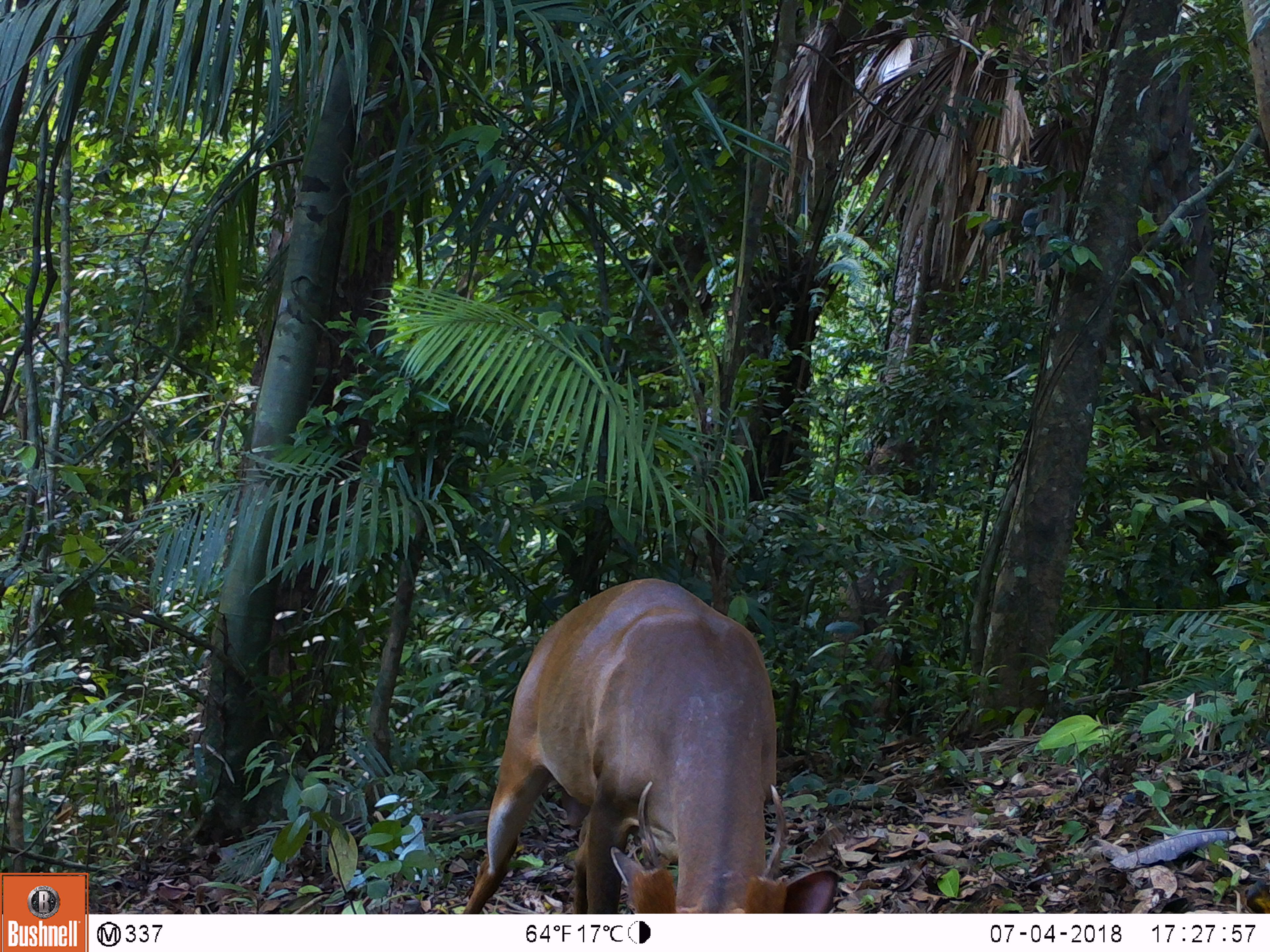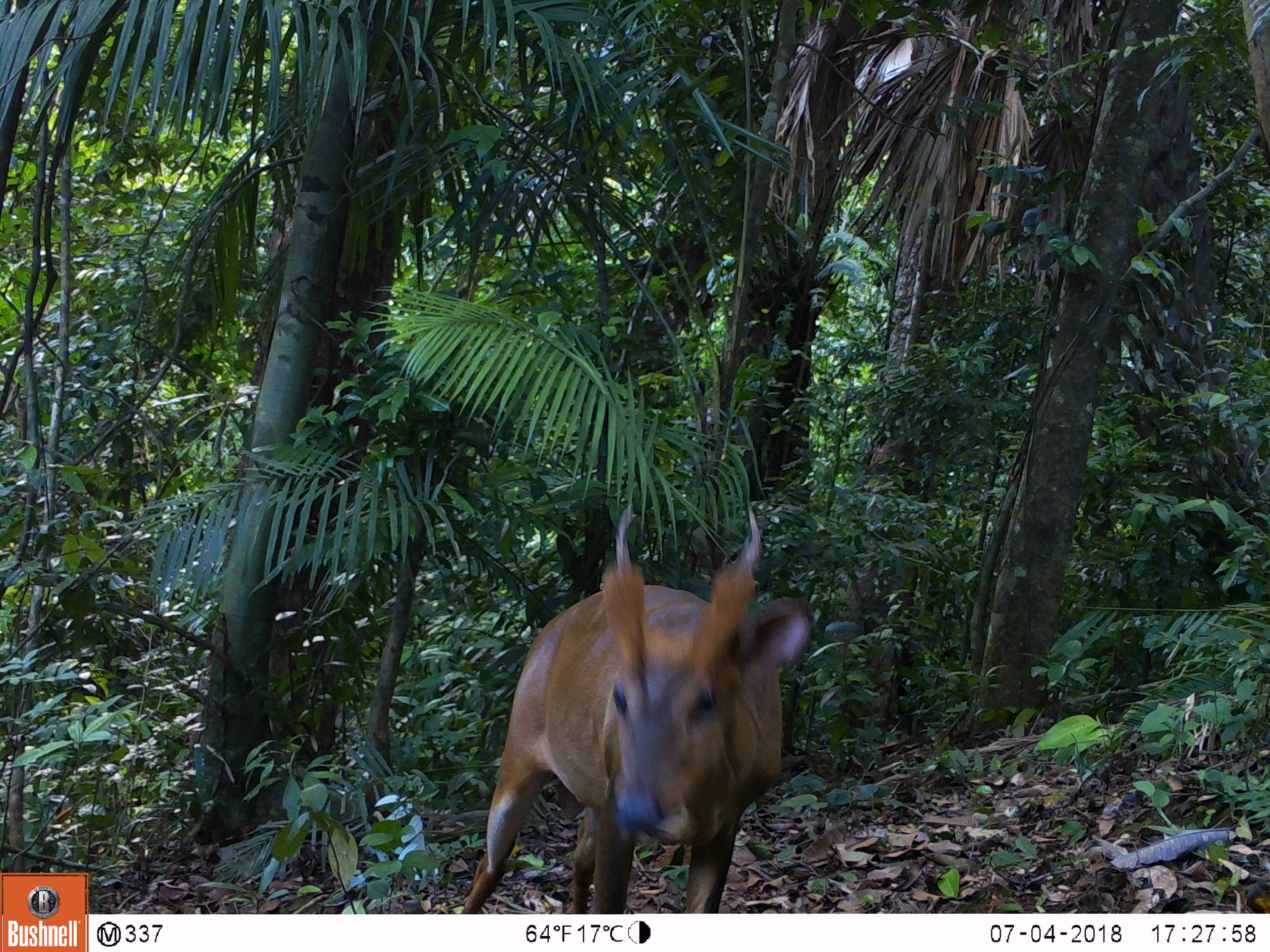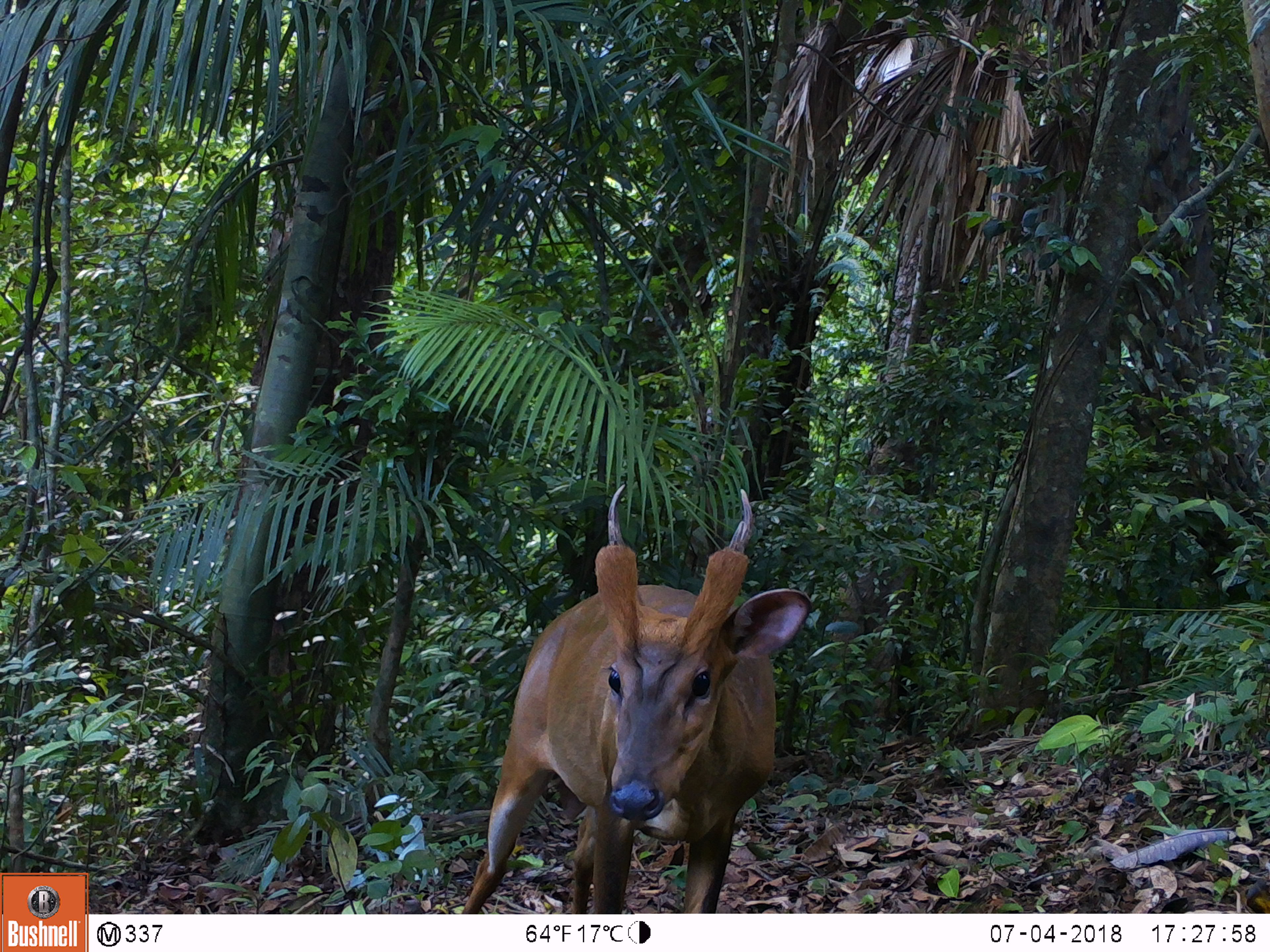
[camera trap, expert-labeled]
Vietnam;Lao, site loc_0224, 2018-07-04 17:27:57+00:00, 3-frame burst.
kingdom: Animalia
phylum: Chordata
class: Mammalia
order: Artiodactyla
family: Cervidae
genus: Muntiacus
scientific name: Muntiacus vuquangensis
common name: large-antlered muntjac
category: large antlered muntjac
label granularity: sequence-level